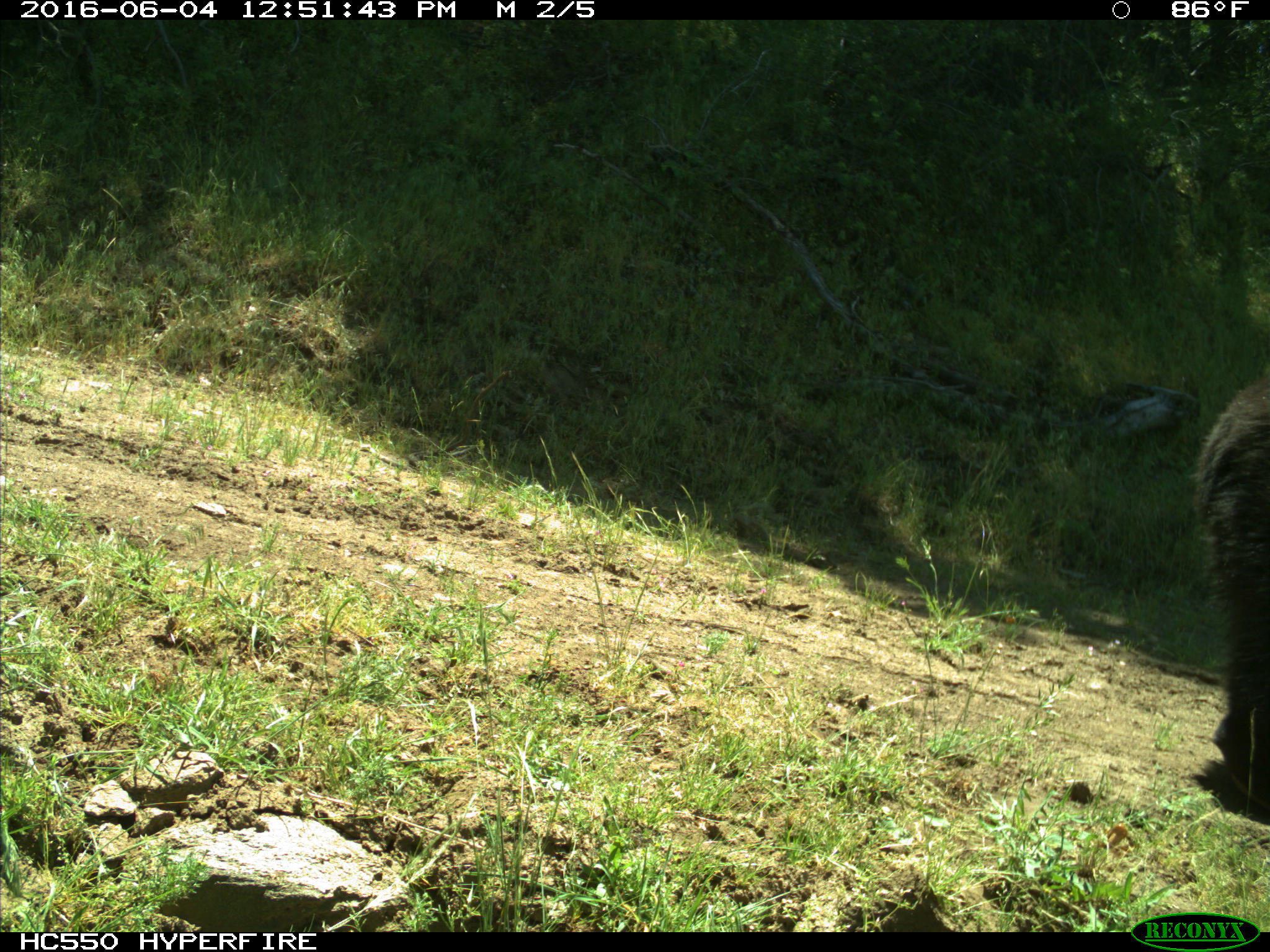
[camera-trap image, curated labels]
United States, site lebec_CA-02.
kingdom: Animalia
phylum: Chordata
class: Mammalia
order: Carnivora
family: Ursidae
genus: Ursus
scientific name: Ursus americanus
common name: american black bear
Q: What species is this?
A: Ursus americanus (american black bear).